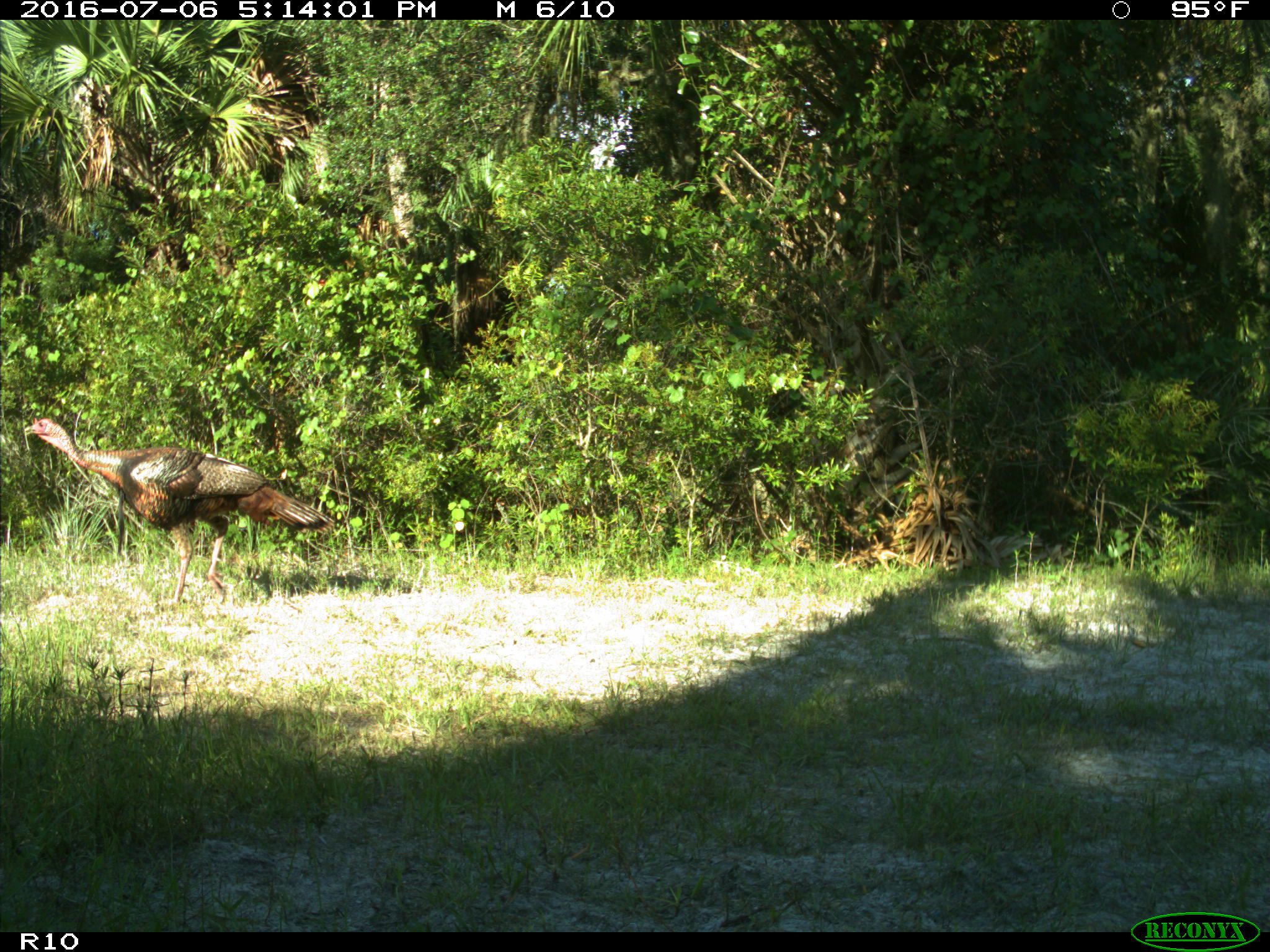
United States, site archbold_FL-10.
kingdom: Animalia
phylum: Chordata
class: Aves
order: Galliformes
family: Phasianidae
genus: Meleagris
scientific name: Meleagris gallopavo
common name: wild turkey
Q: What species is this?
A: Meleagris gallopavo (wild turkey).